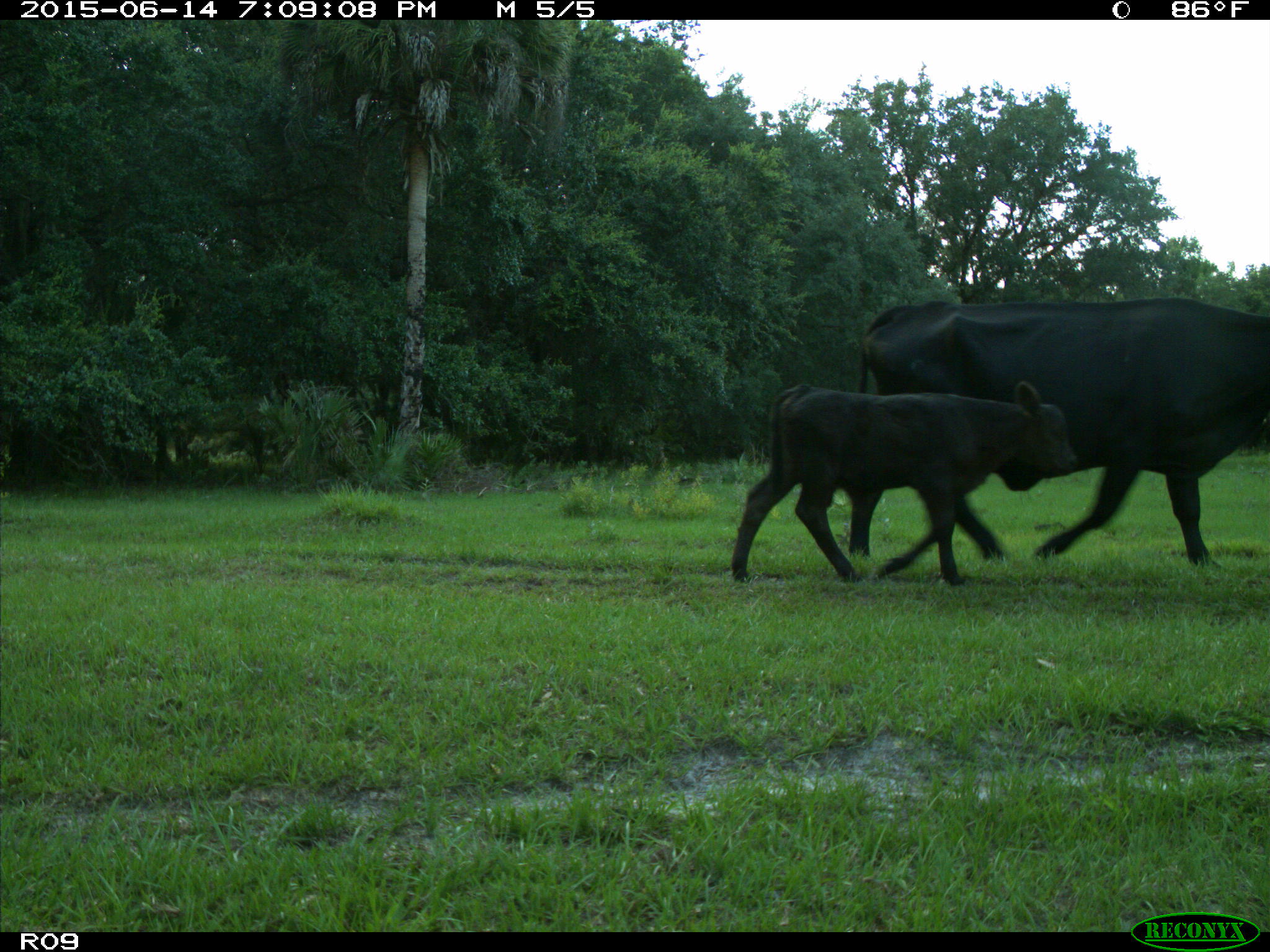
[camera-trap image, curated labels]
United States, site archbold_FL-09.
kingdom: Animalia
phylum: Chordata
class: Mammalia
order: Artiodactyla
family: Bovidae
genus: Bos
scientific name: Bos taurus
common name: domestic cow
Bos taurus (domestic cow).